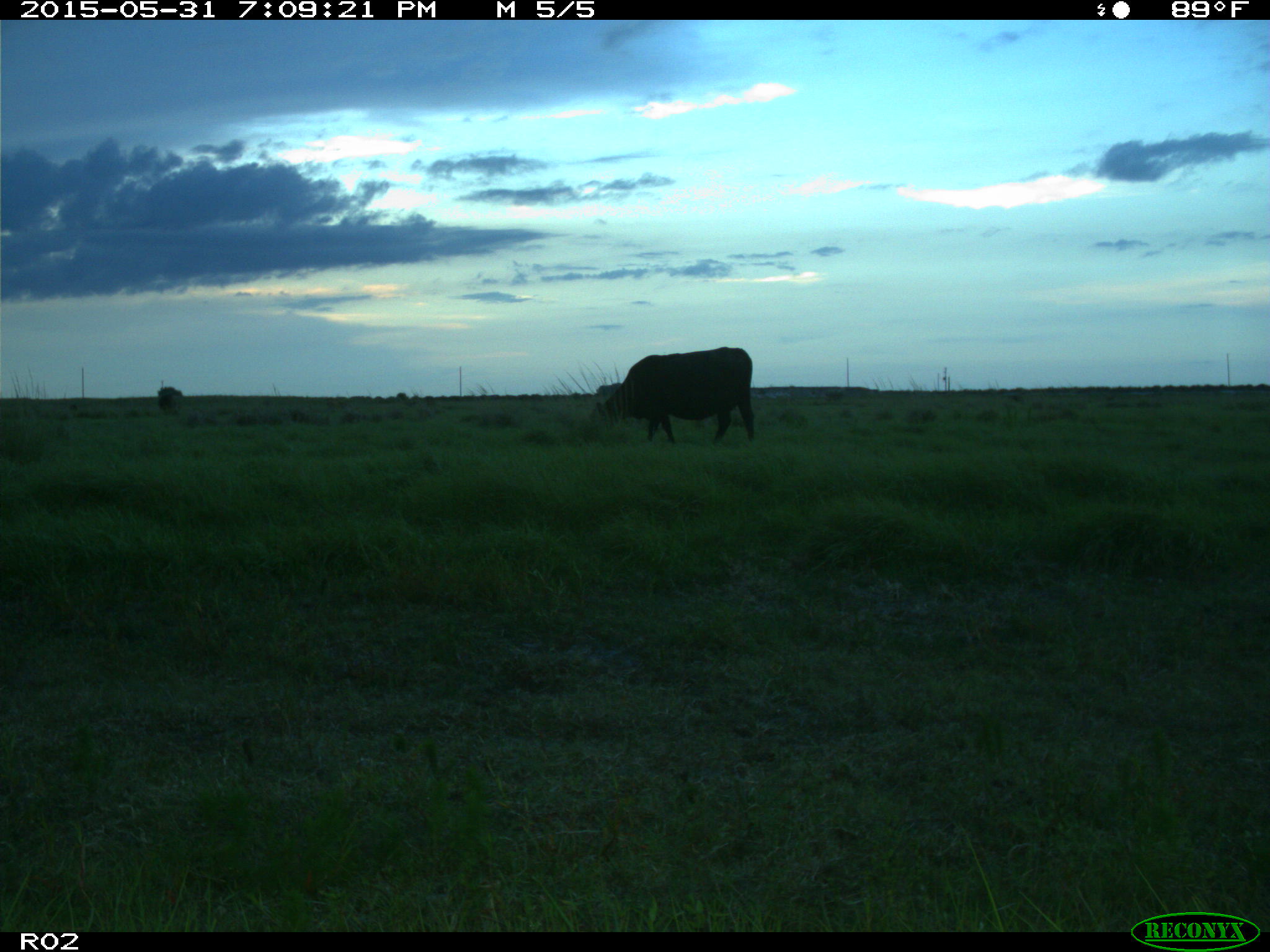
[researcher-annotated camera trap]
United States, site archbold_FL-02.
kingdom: Animalia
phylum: Chordata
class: Mammalia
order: Artiodactyla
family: Bovidae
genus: Bos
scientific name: Bos taurus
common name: domestic cow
Bos taurus (domestic cow).